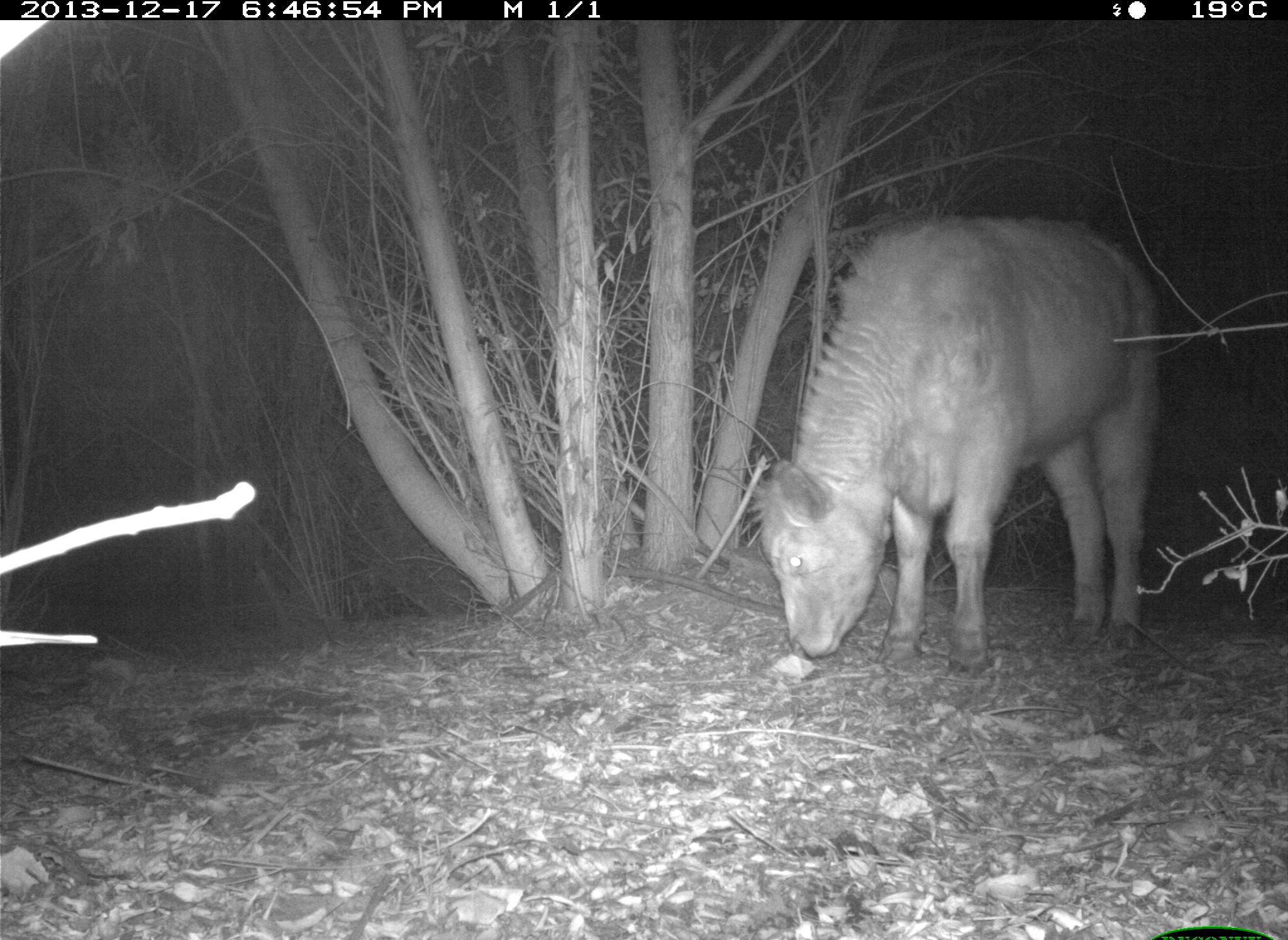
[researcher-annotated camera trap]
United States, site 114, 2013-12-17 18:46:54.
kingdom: Animalia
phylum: Chordata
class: Mammalia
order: Artiodactyla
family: Bovidae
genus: Bos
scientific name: Bos taurus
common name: cow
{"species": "cow (Bos taurus)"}